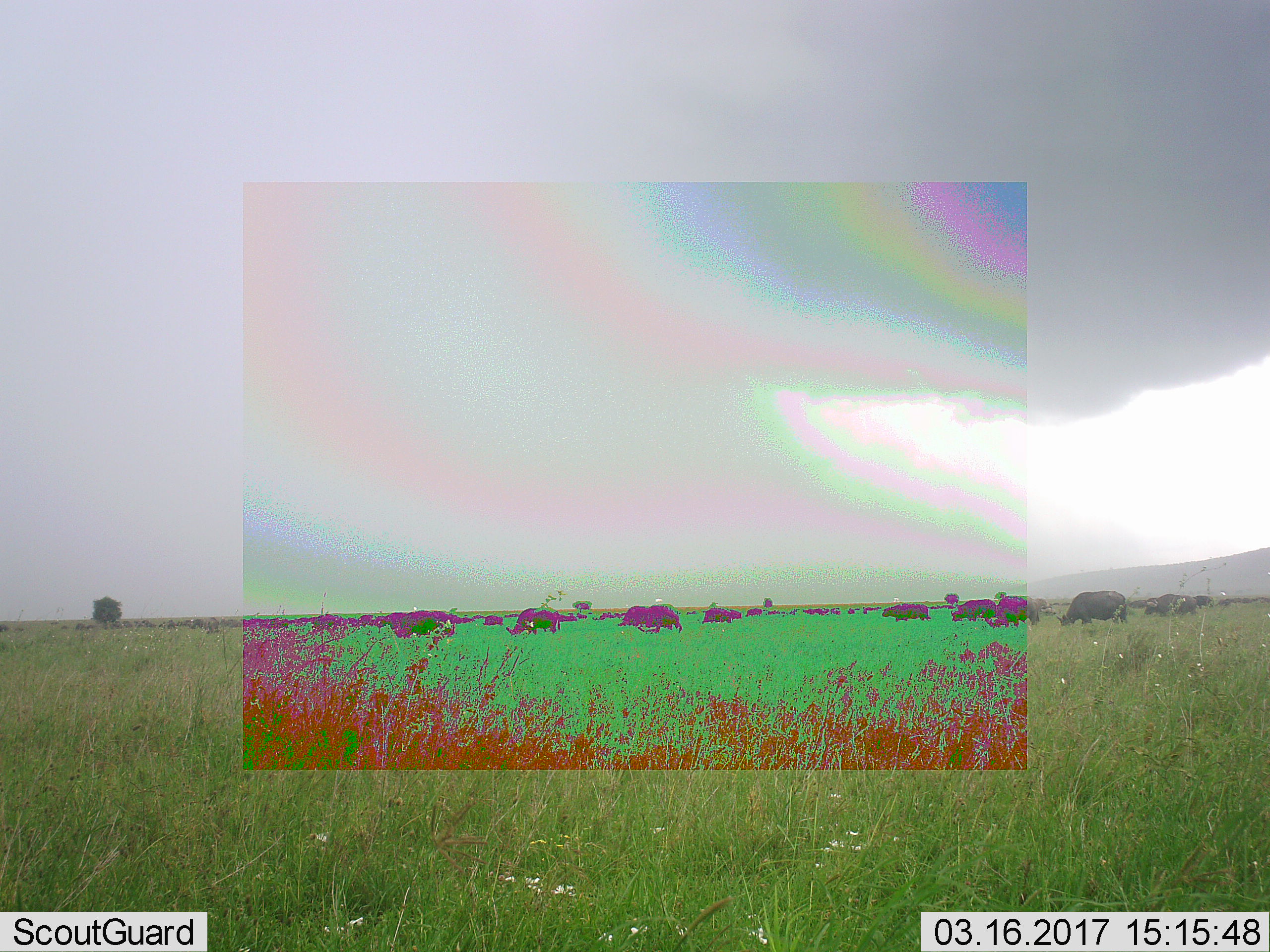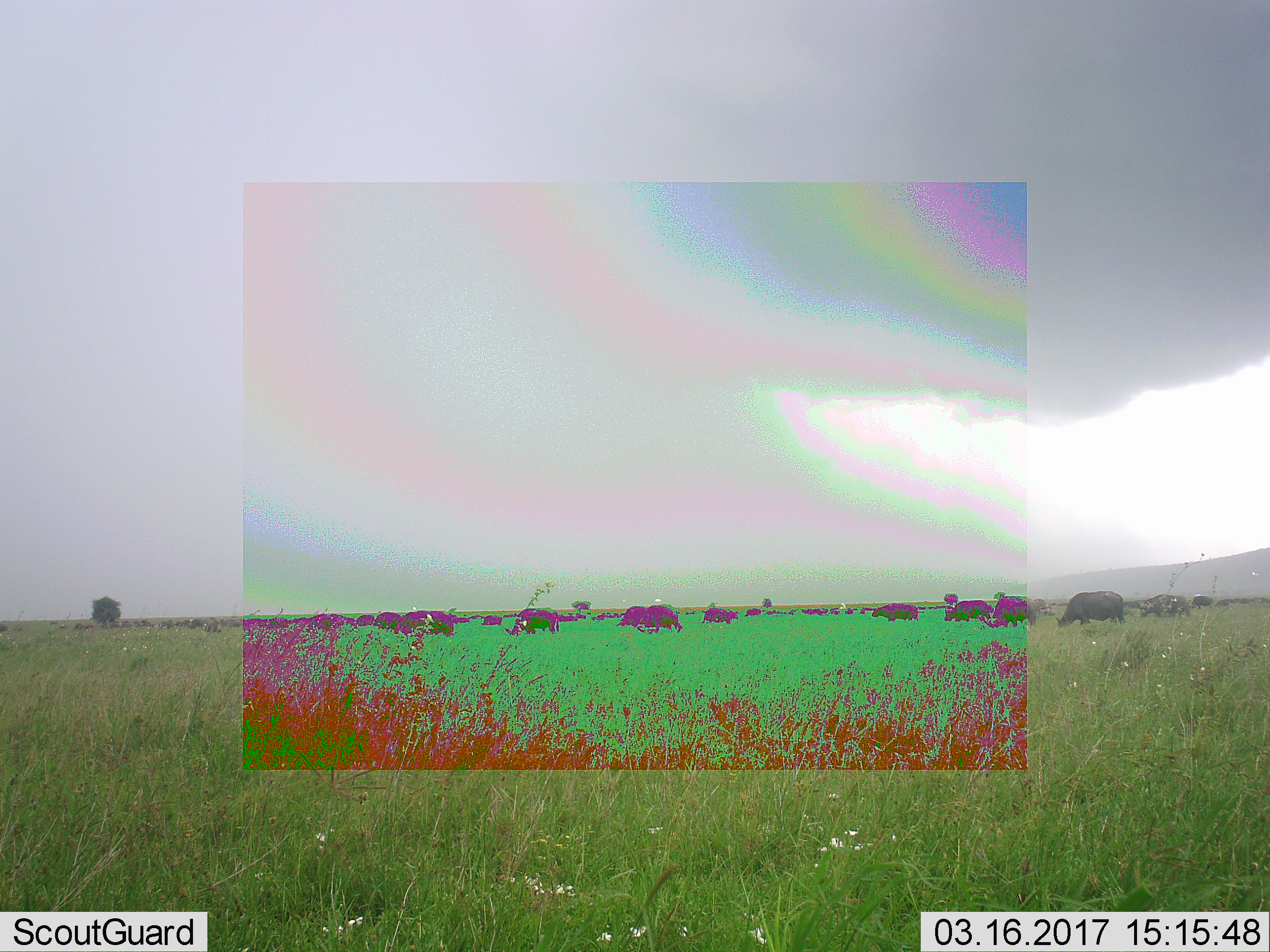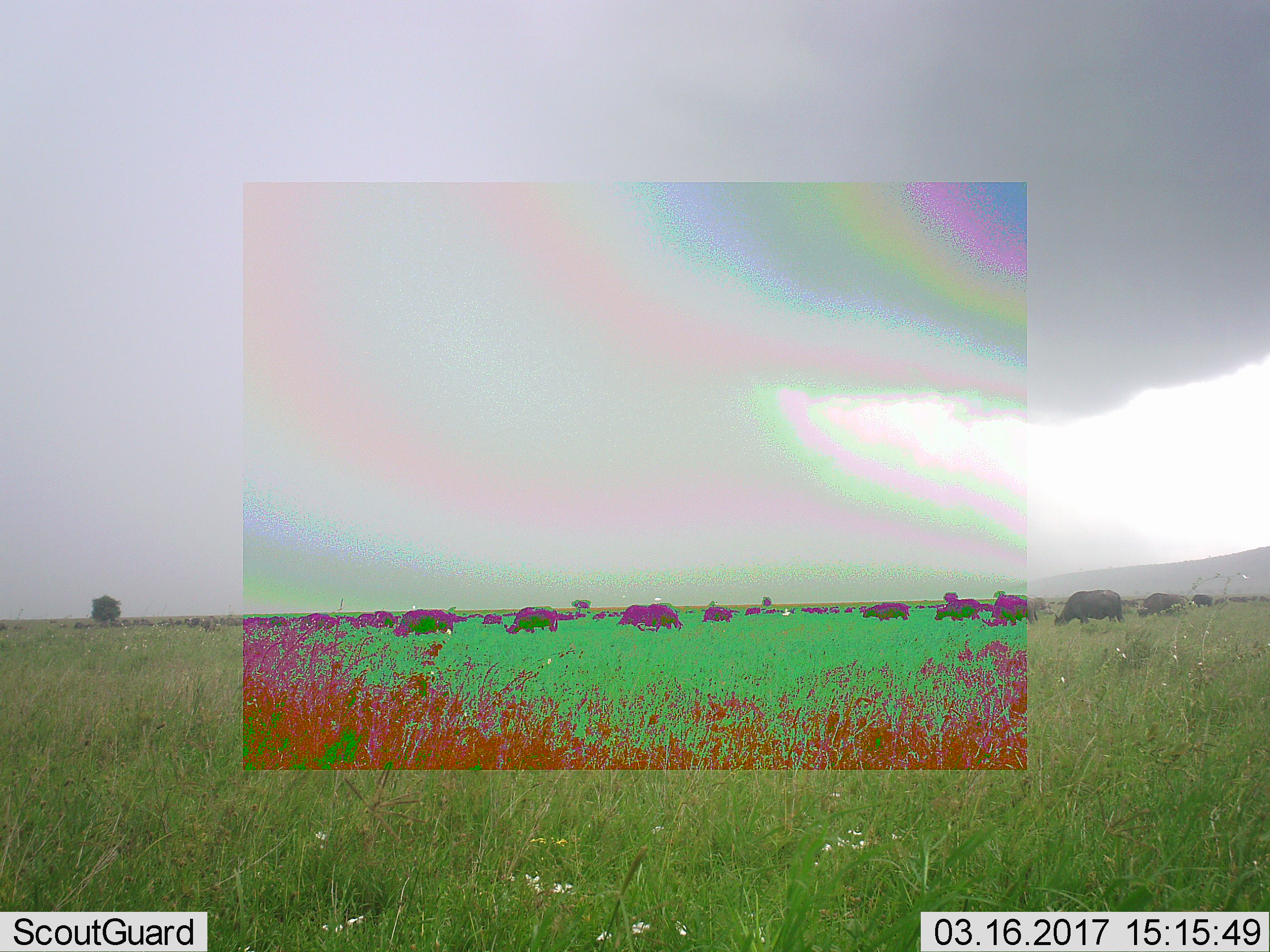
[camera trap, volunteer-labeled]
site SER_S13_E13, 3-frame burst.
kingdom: Animalia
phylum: Chordata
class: Mammalia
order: Artiodactyla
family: Bovidae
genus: Syncerus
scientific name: Syncerus caffer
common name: african buffalo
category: buffalo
Buffalo (african buffalo) (Syncerus caffer), count 11-50. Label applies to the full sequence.